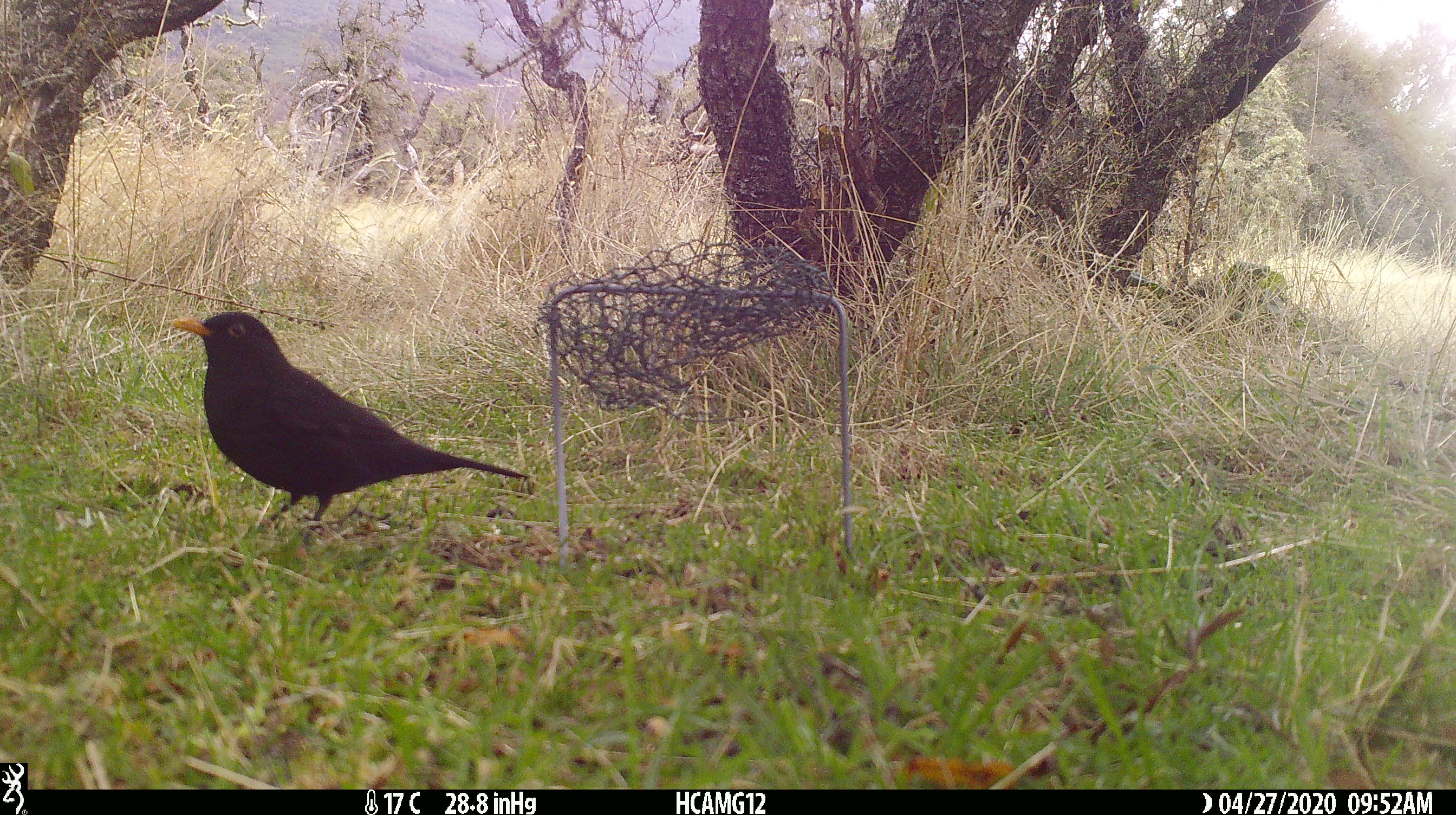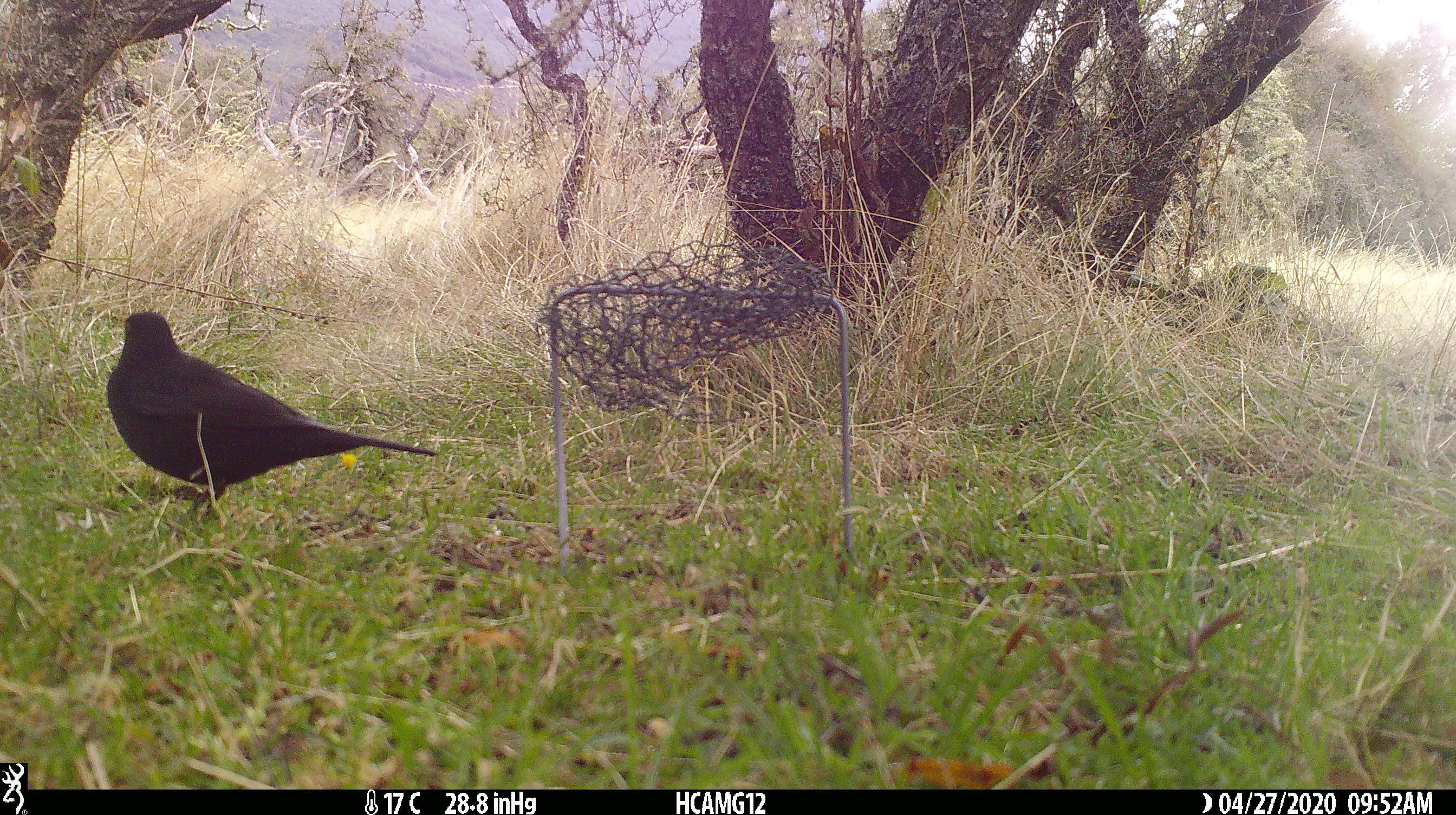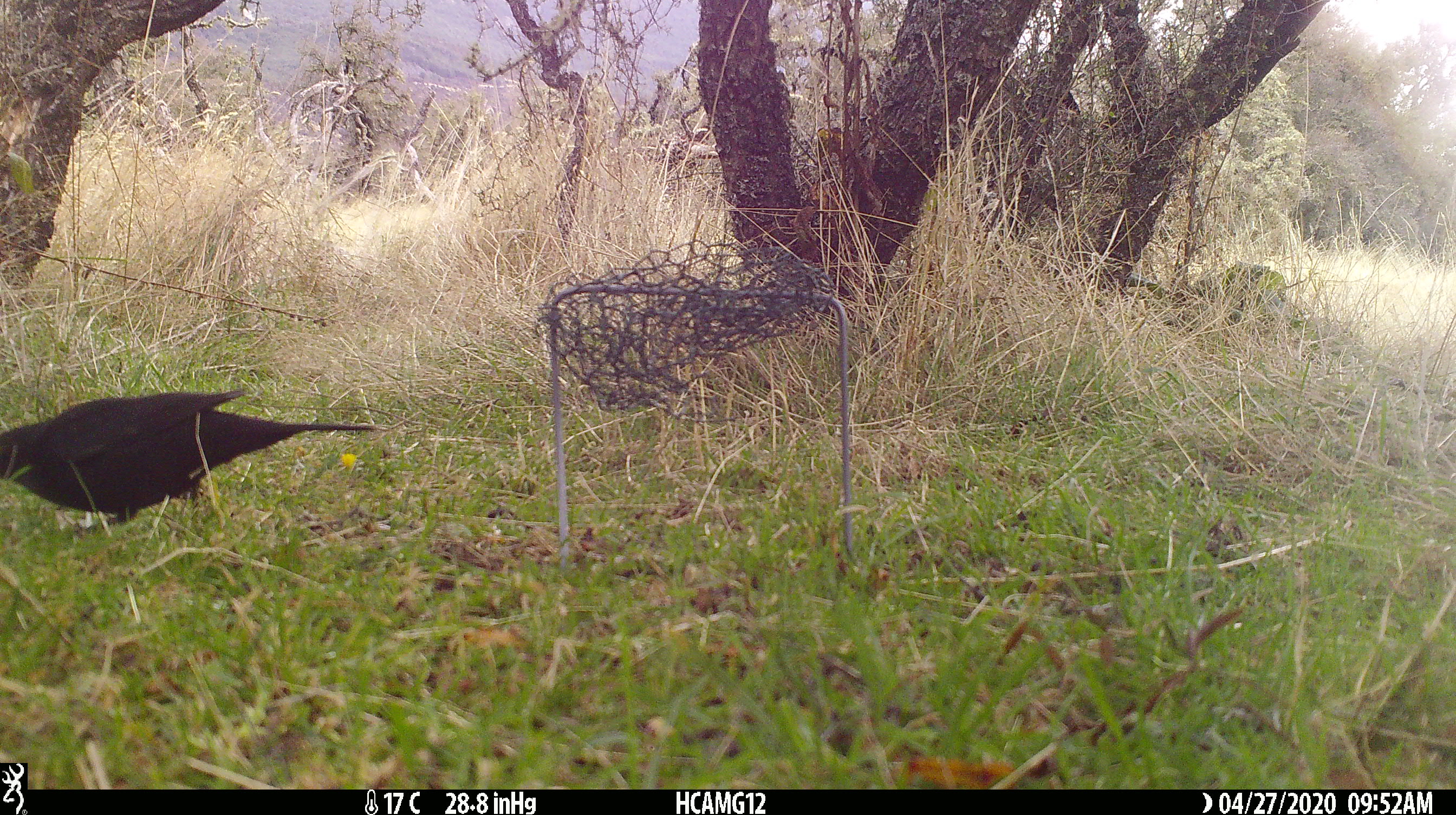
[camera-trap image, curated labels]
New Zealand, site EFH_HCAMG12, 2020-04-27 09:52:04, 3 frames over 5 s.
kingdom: Animalia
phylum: Chordata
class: Aves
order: Passeriformes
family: Turdidae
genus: Turdus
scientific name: Turdus merula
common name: eurasian blackbird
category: blackbird